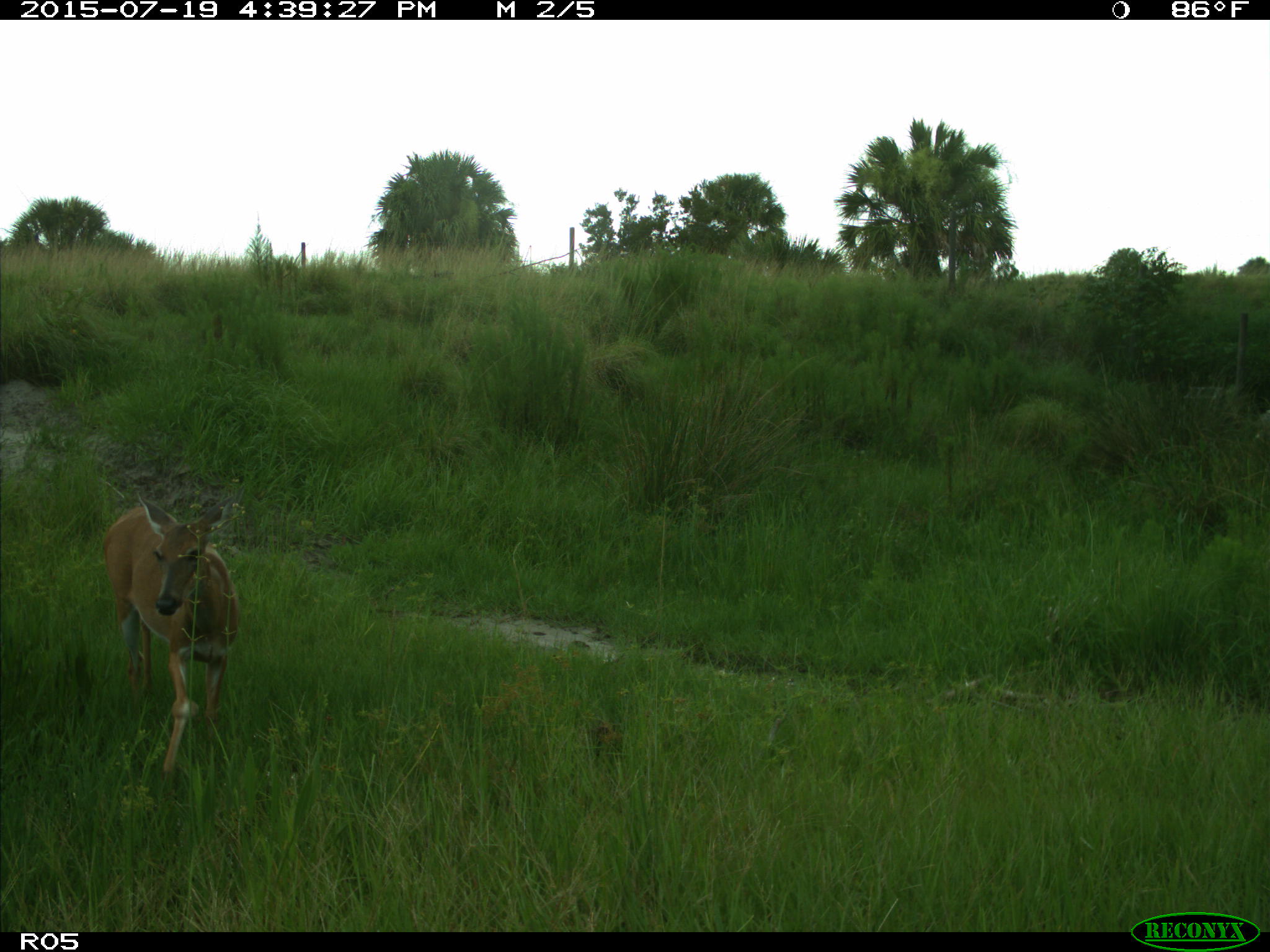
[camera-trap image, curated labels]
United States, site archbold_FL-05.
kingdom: Animalia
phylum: Chordata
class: Mammalia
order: Artiodactyla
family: Cervidae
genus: Odocoileus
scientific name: Odocoileus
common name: deer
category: unidentified deer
Unidentified deer (deer) (Odocoileus).